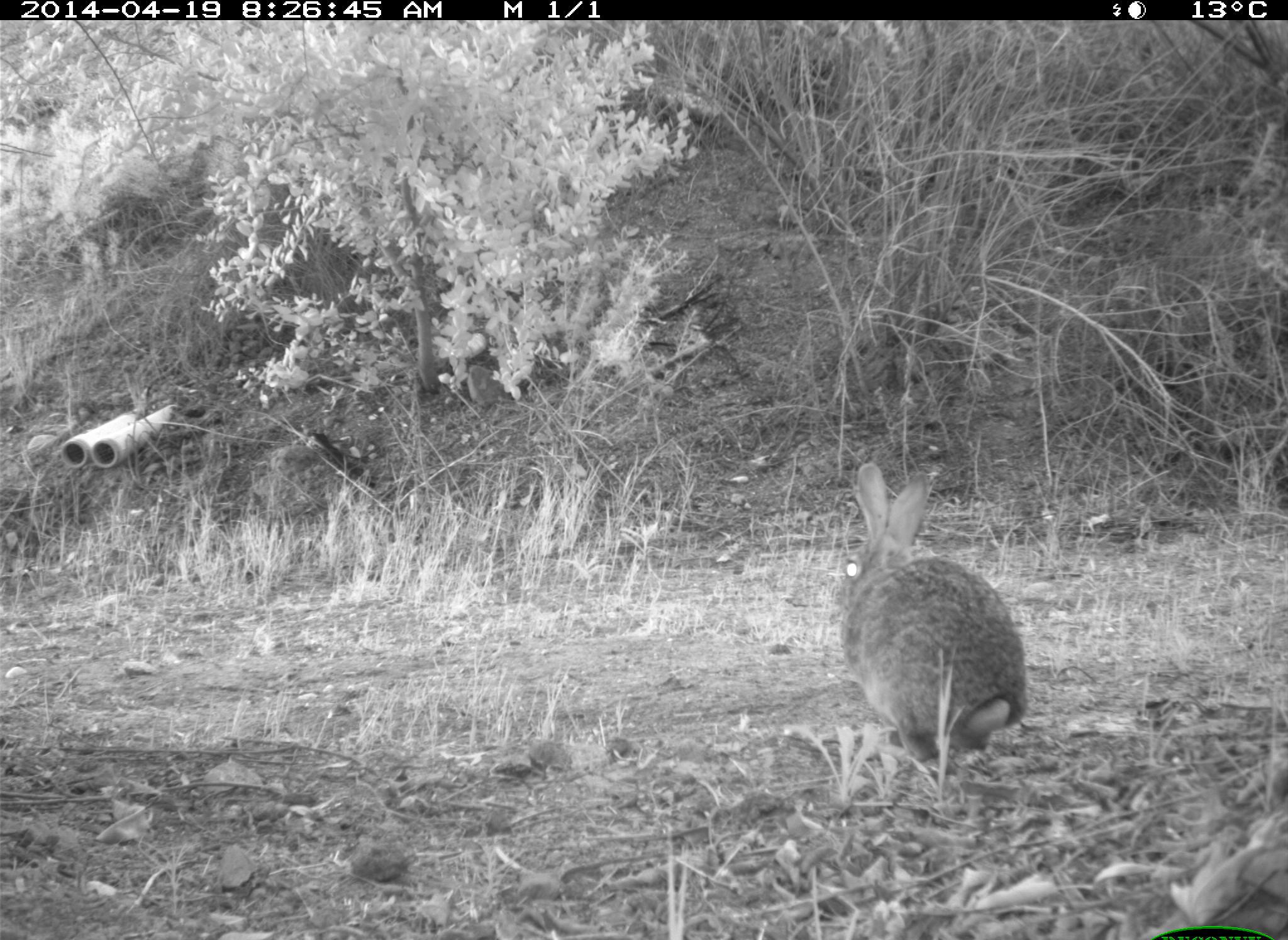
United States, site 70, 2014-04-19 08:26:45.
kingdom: Animalia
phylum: Chordata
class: Mammalia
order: Lagomorpha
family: Leporidae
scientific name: Leporidae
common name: rabbits and hares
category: rabbit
Rabbit (rabbits and hares) (Leporidae).